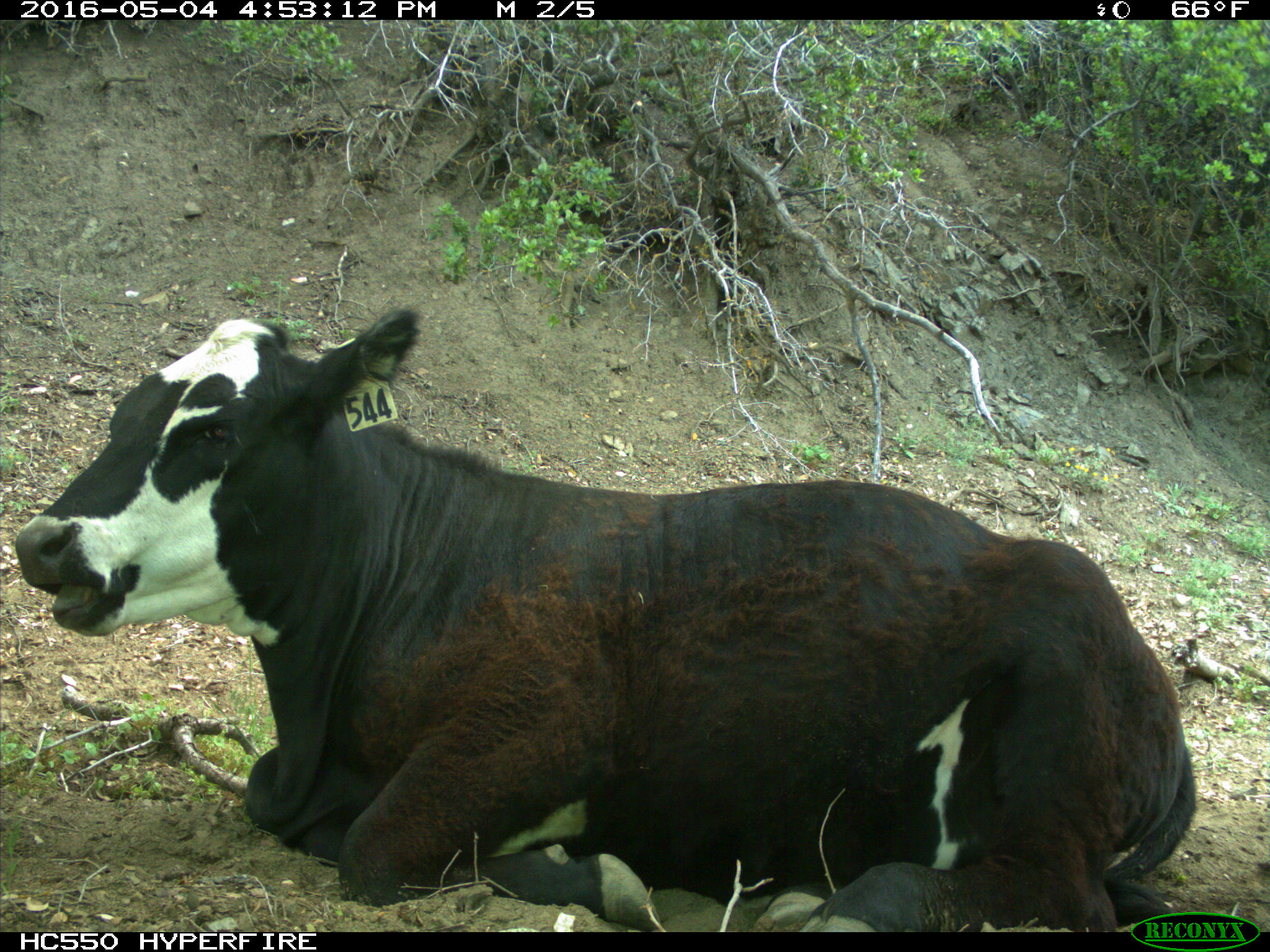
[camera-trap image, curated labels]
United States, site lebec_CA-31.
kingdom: Animalia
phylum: Chordata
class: Mammalia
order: Artiodactyla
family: Bovidae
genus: Bos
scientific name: Bos taurus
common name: domestic cow